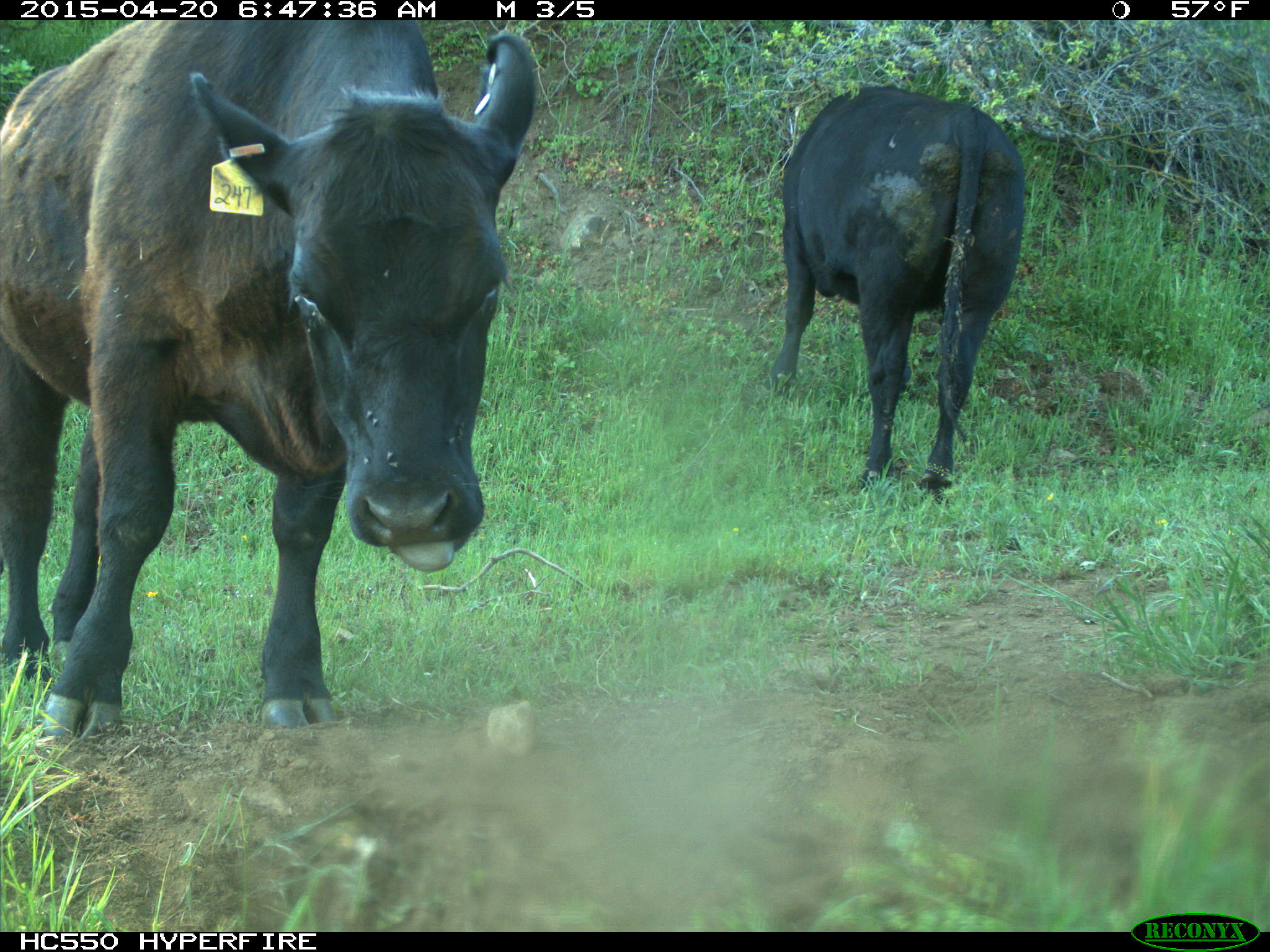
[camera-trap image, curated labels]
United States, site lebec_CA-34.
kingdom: Animalia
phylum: Chordata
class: Mammalia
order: Artiodactyla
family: Bovidae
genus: Bos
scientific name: Bos taurus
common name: domestic cow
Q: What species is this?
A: Bos taurus (domestic cow).